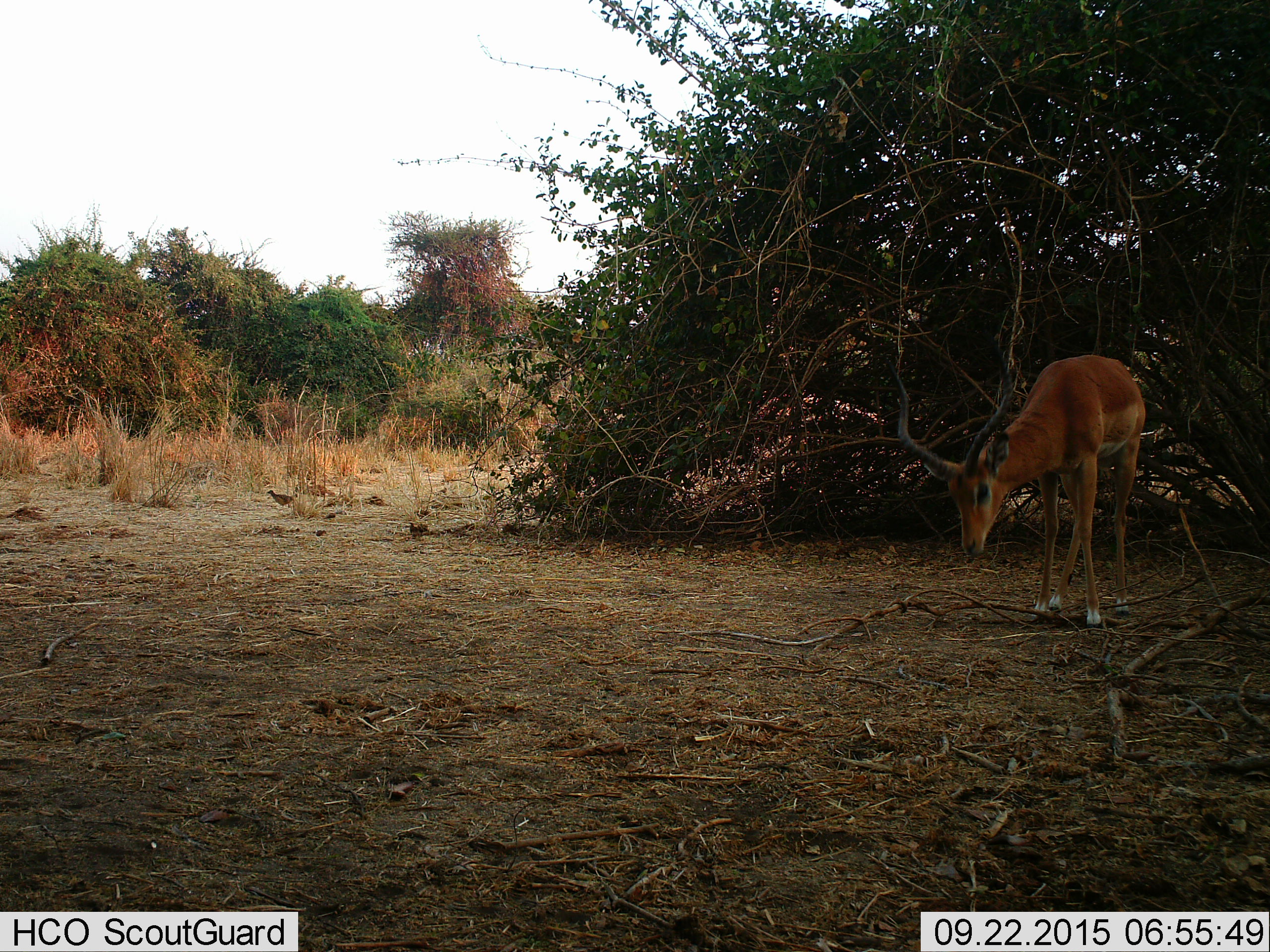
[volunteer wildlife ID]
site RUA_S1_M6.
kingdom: Animalia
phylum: Chordata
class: Aves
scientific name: Aves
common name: bird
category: birdother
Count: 1.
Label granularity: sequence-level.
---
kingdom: Animalia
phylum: Chordata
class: Mammalia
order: Artiodactyla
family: Bovidae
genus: Aepyceros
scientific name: Aepyceros melampus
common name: impala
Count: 1.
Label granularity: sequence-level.